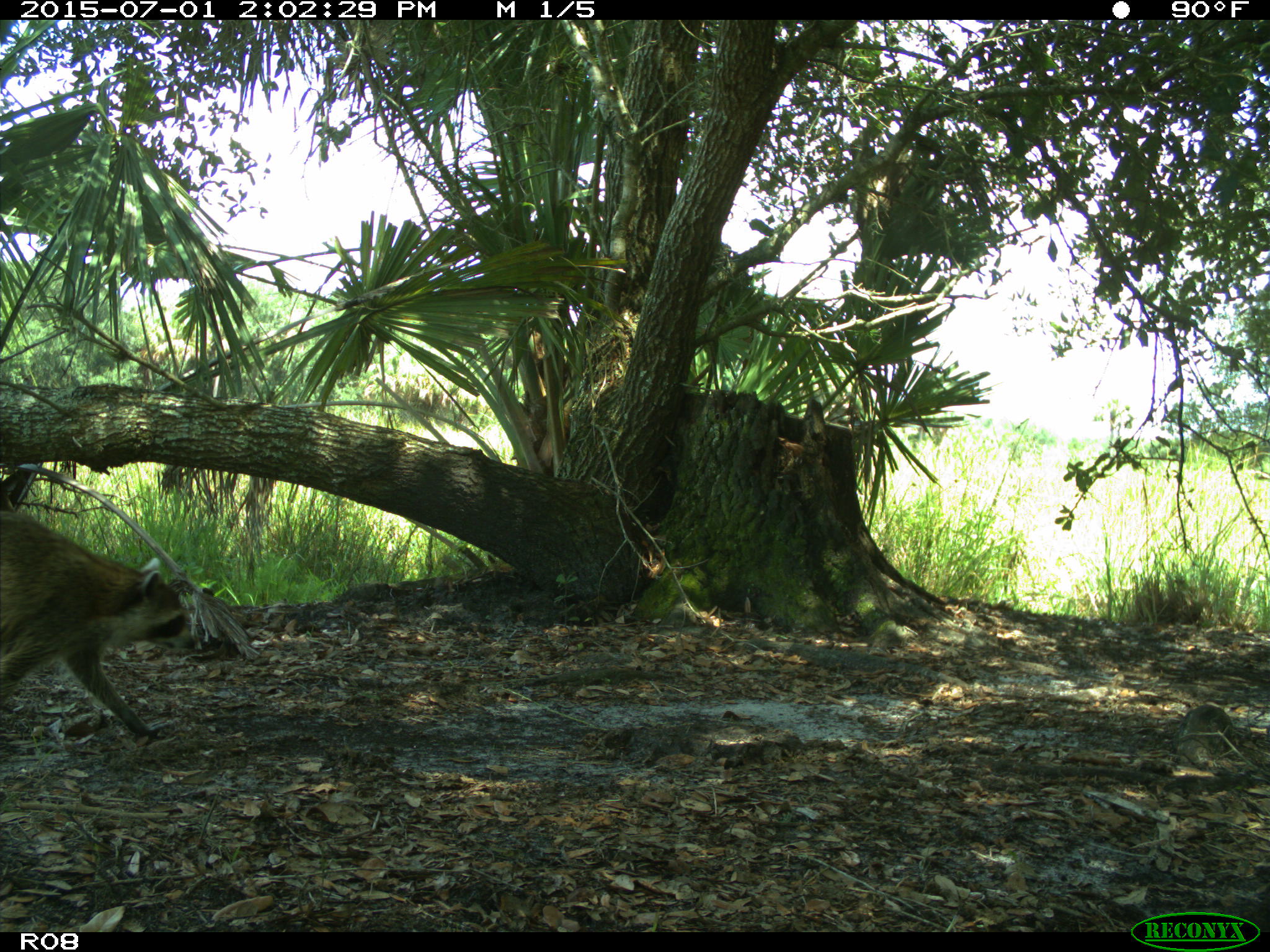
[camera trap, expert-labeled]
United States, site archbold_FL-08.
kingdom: Animalia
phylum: Chordata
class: Mammalia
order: Carnivora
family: Procyonidae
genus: Procyon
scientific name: Procyon lotor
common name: common raccoon